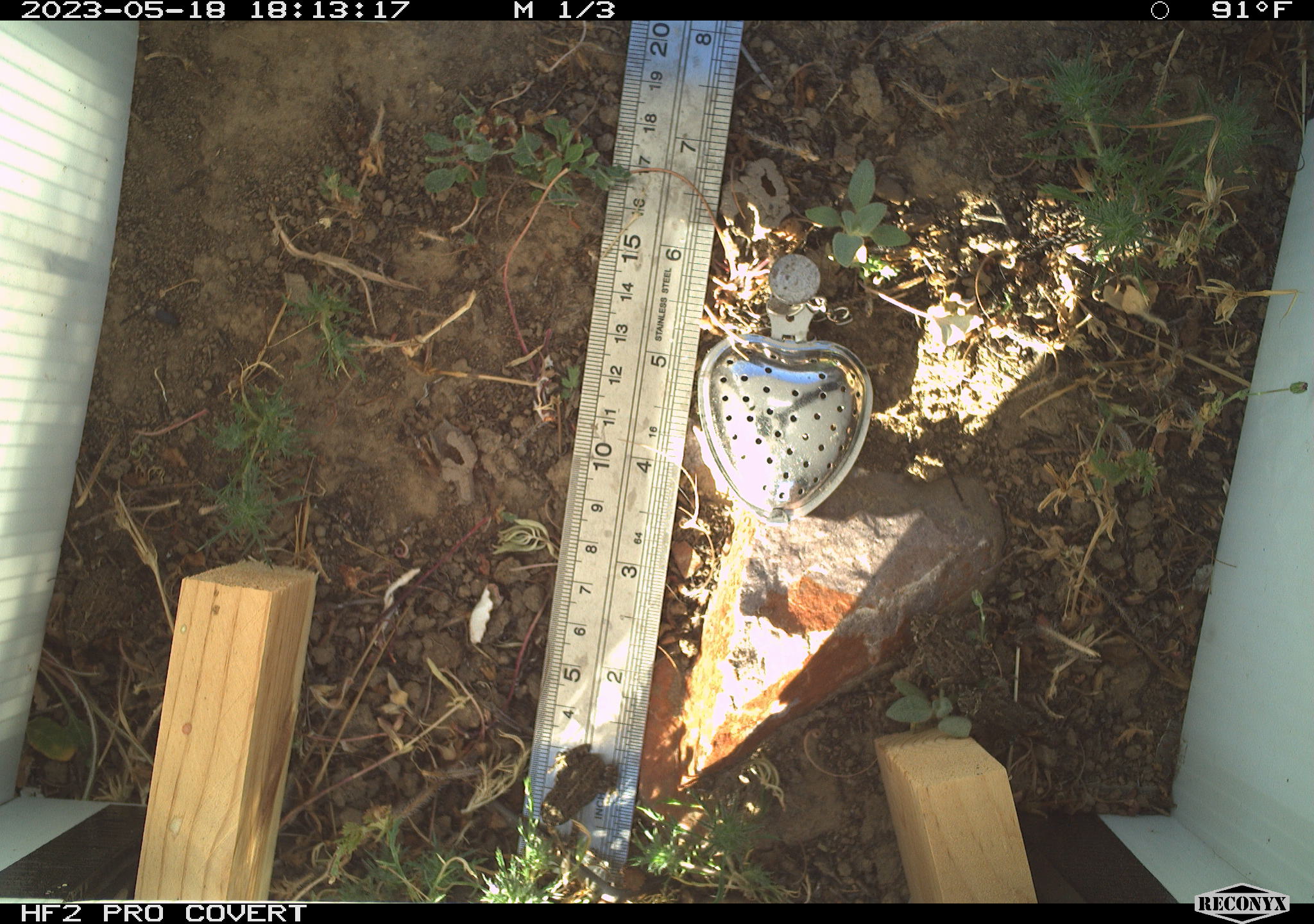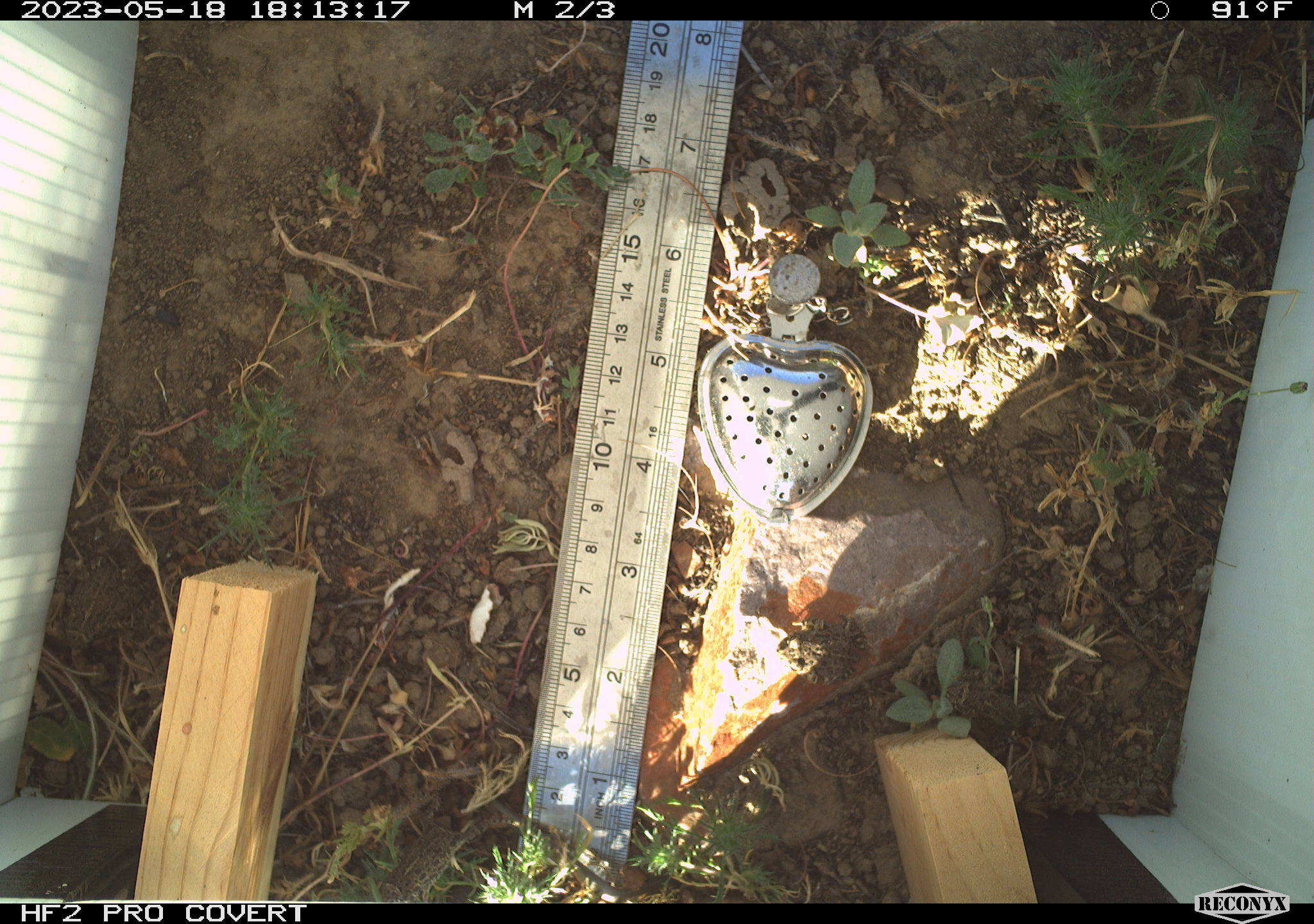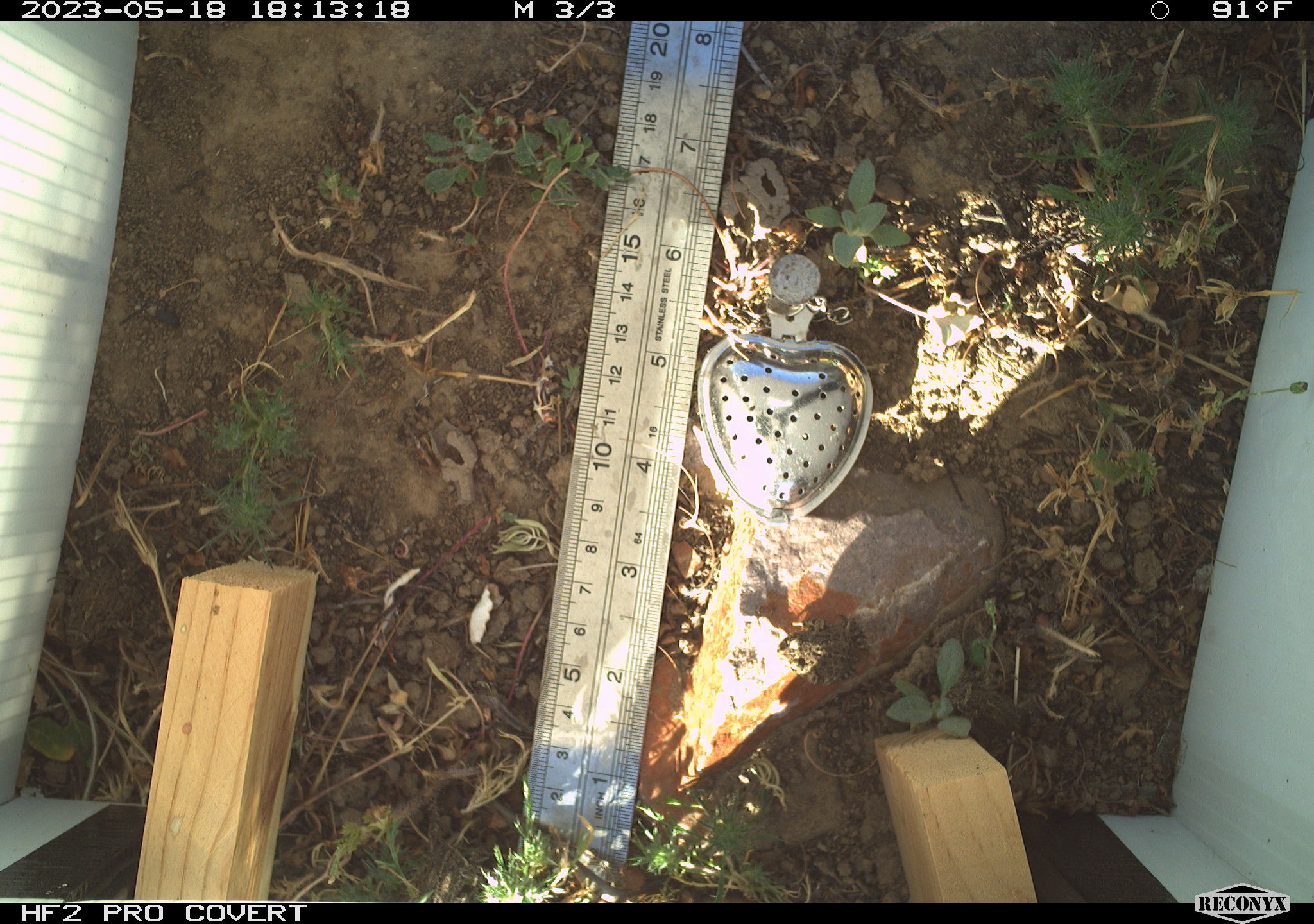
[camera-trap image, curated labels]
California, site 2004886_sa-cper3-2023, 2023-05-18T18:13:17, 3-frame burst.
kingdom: Animalia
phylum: Chordata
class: Amphibia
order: Anura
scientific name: Anura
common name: frogs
Frogs (Anura).